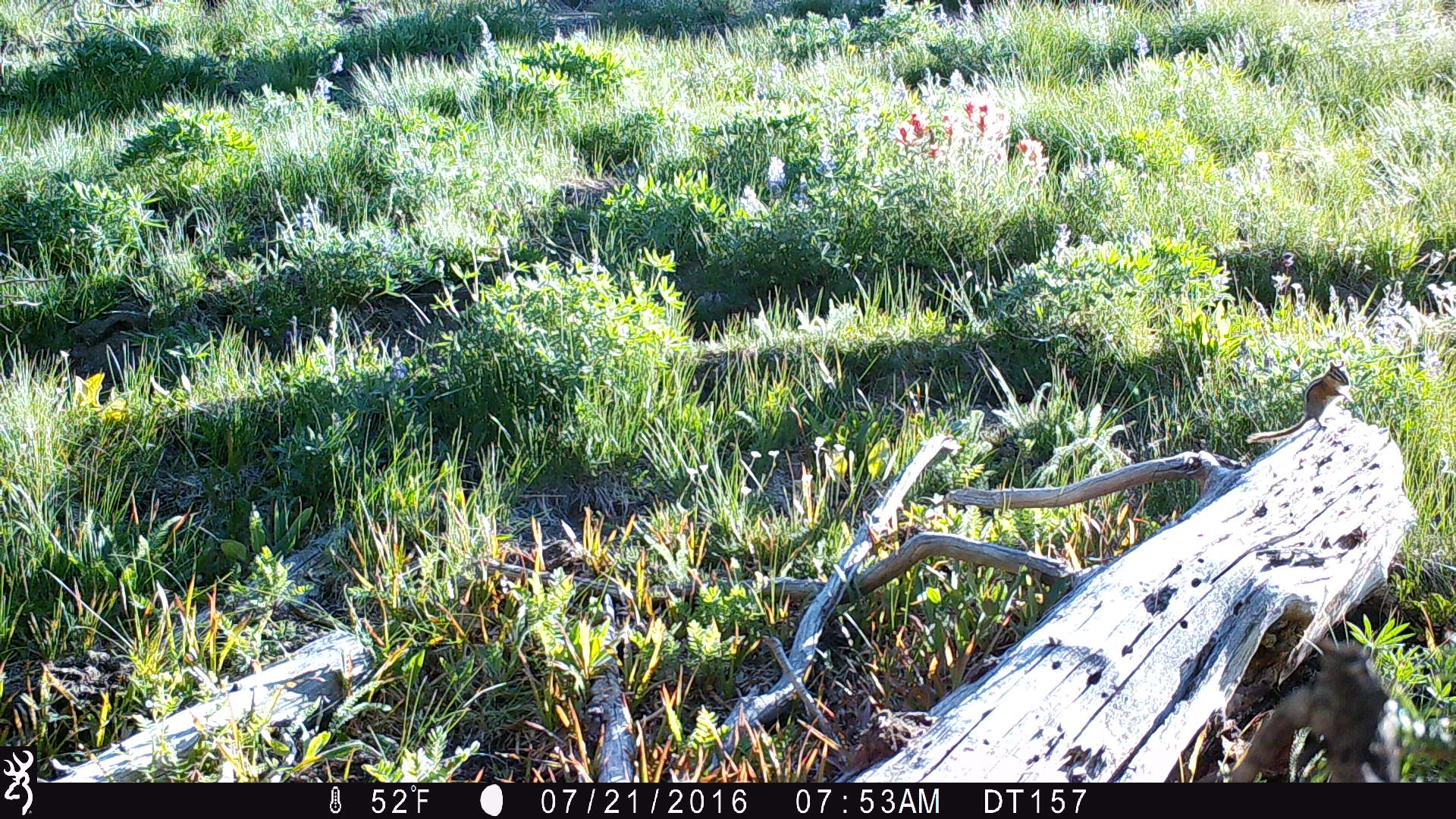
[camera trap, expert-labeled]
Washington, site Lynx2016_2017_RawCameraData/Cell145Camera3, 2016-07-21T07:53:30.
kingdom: Animalia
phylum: Chordata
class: Mammalia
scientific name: Mammalia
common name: small mammal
Small mammal (Mammalia). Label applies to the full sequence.